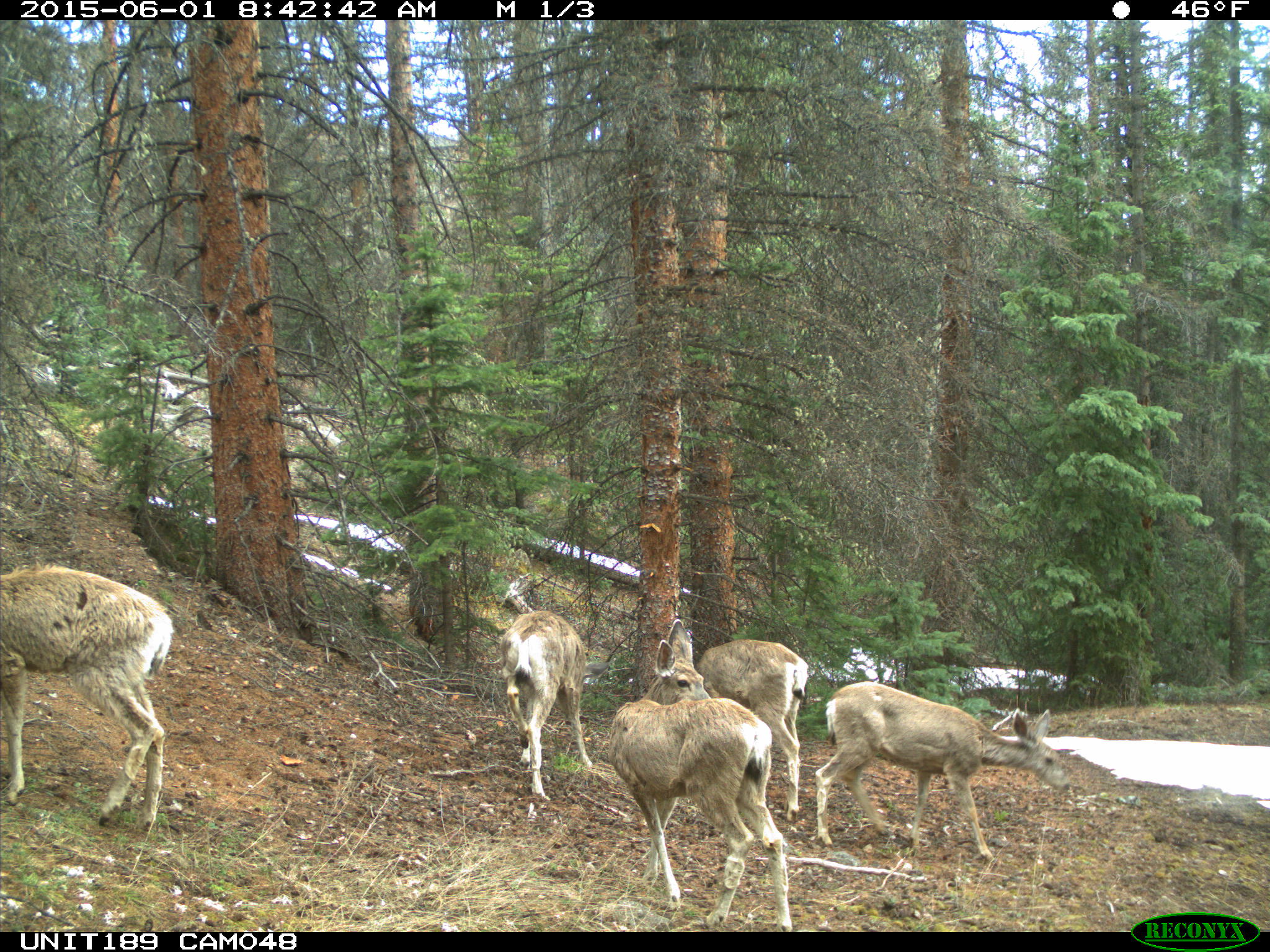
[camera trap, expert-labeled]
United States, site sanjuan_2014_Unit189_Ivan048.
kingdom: Animalia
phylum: Chordata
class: Mammalia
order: Artiodactyla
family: Cervidae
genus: Odocoileus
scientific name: Odocoileus hemionus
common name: mule deer